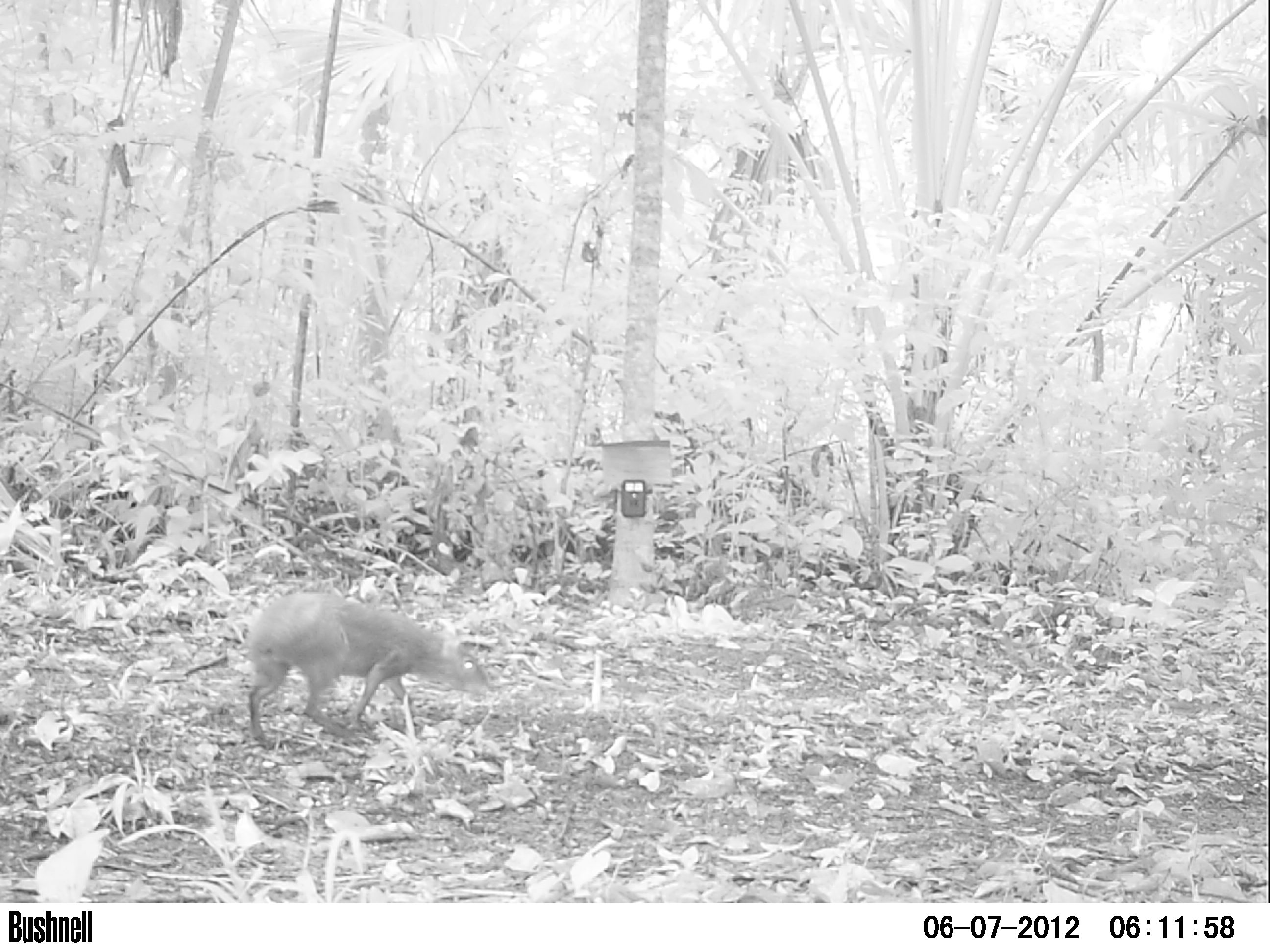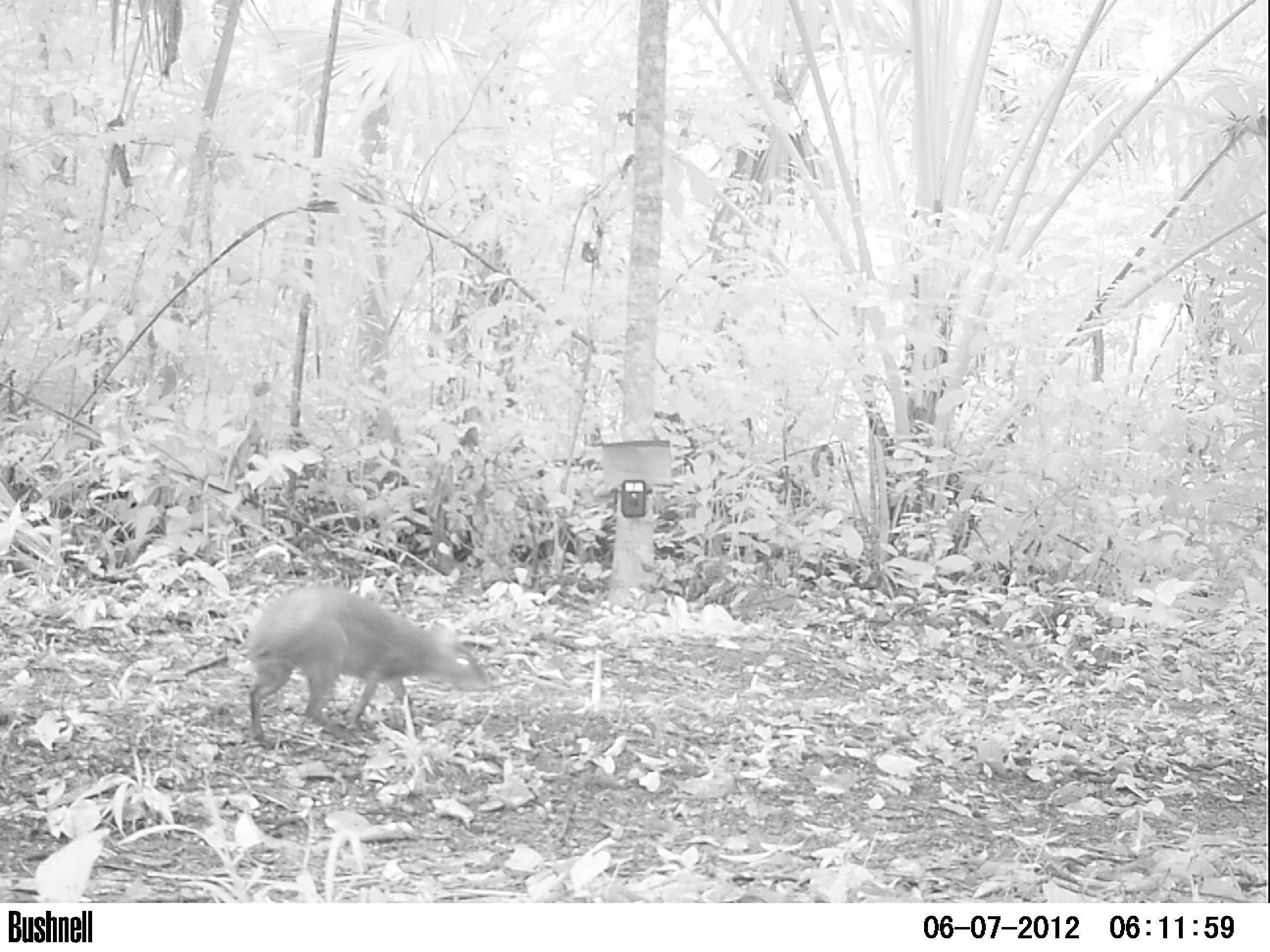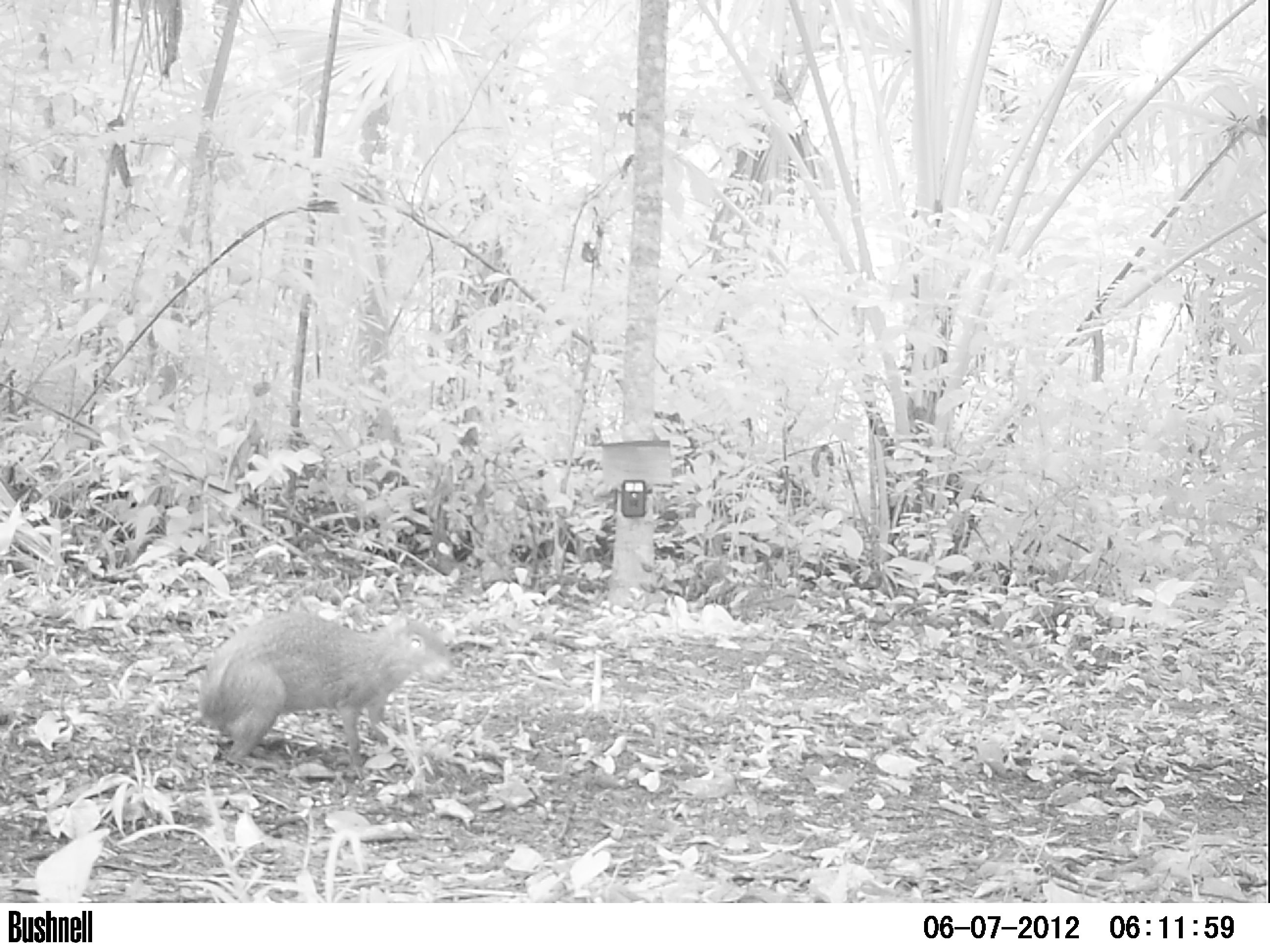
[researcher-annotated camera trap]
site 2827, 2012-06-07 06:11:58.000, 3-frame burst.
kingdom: Animalia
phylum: Chordata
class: Mammalia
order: Rodentia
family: Dasyproctidae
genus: Dasyprocta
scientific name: Dasyprocta punctata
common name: central american agouti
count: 1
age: adult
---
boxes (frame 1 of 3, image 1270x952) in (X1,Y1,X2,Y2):
dasyprocta punctata: (244,590,491,746)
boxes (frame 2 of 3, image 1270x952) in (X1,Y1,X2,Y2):
dasyprocta punctata: (246,584,488,745)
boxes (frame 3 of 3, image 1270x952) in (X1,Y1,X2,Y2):
dasyprocta punctata: (196,606,451,781)